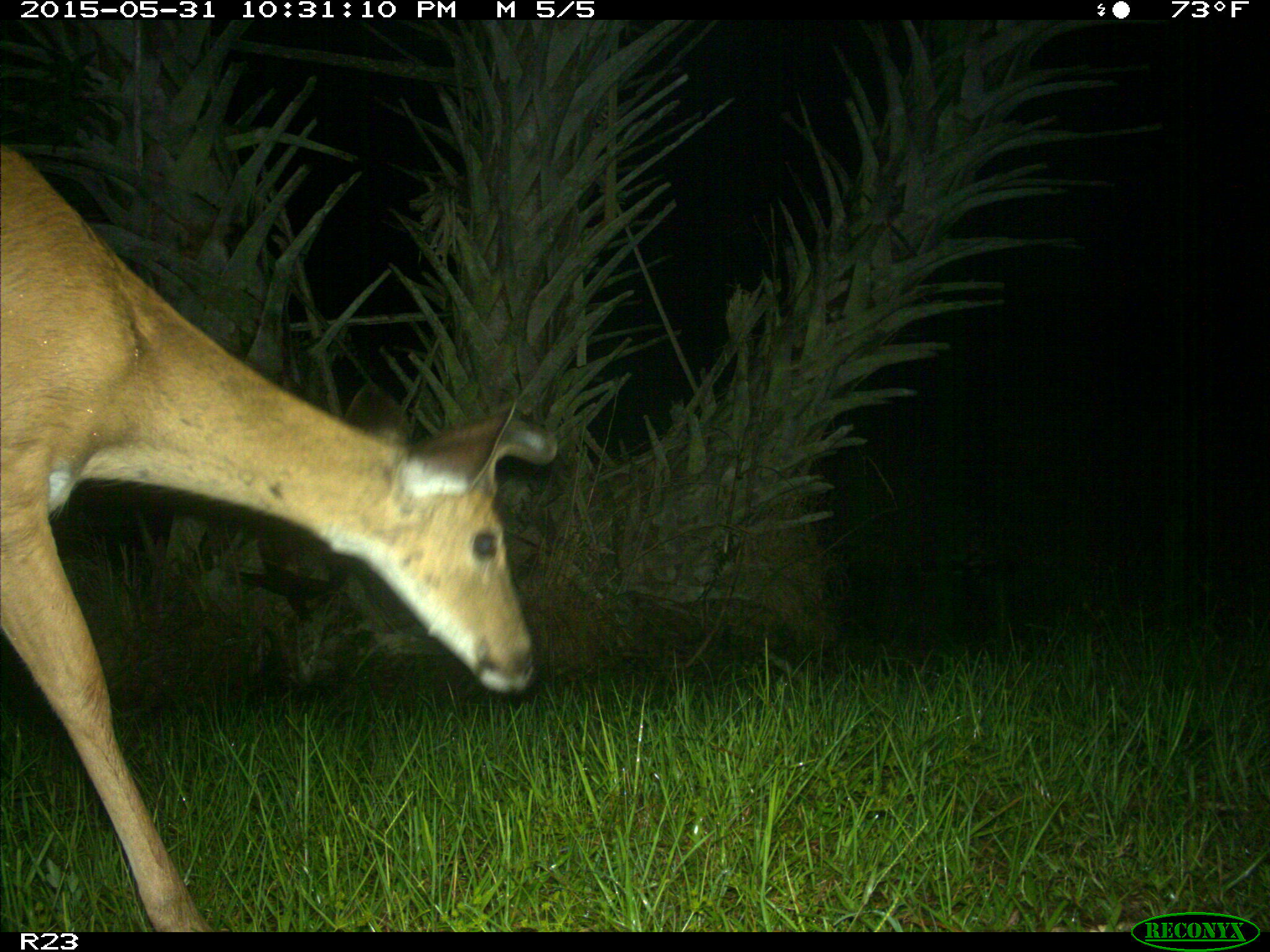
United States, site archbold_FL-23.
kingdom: Animalia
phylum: Chordata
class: Mammalia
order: Artiodactyla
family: Bovidae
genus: Bos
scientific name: Bos taurus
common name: domestic cow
Bos taurus (domestic cow).